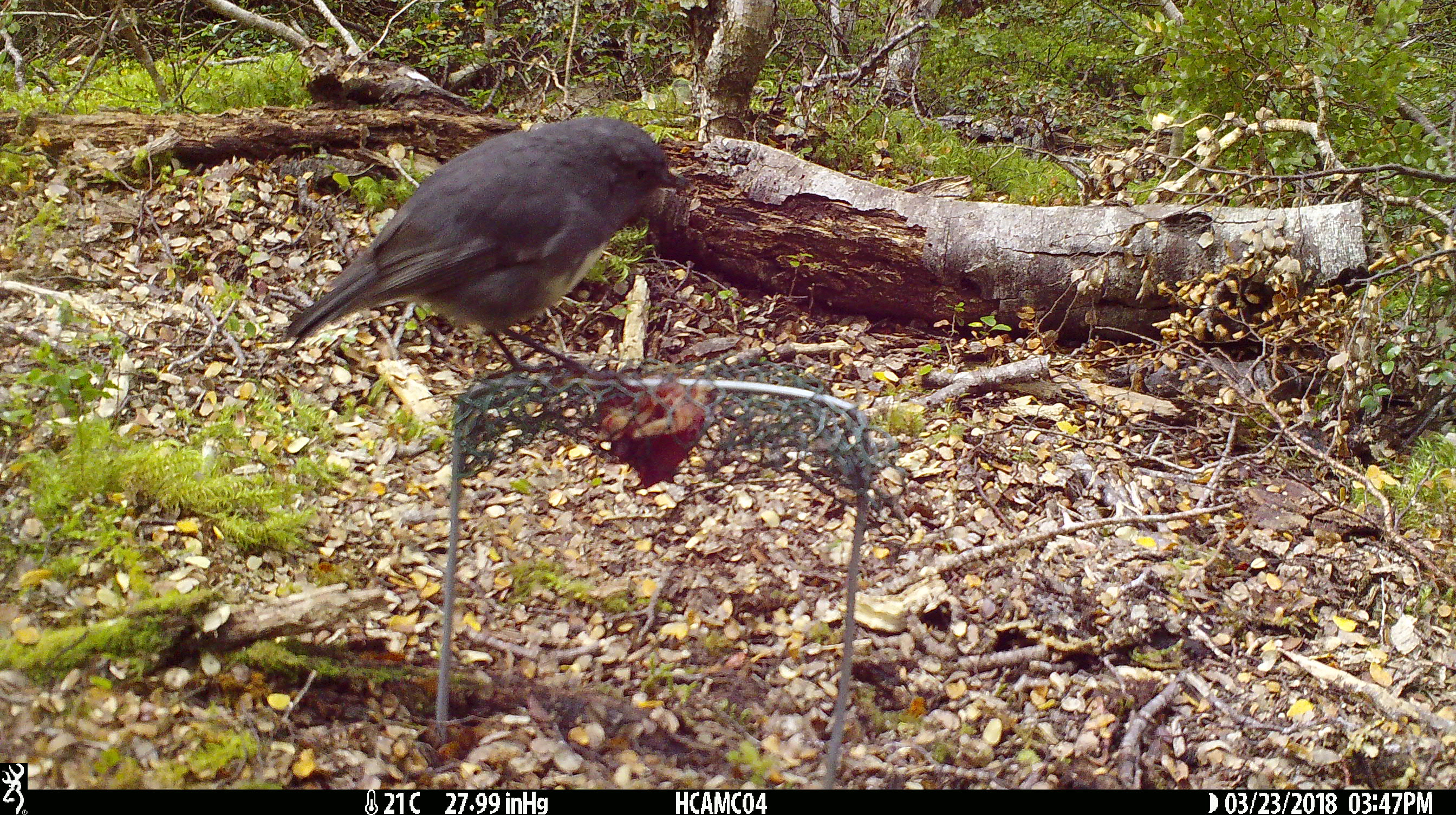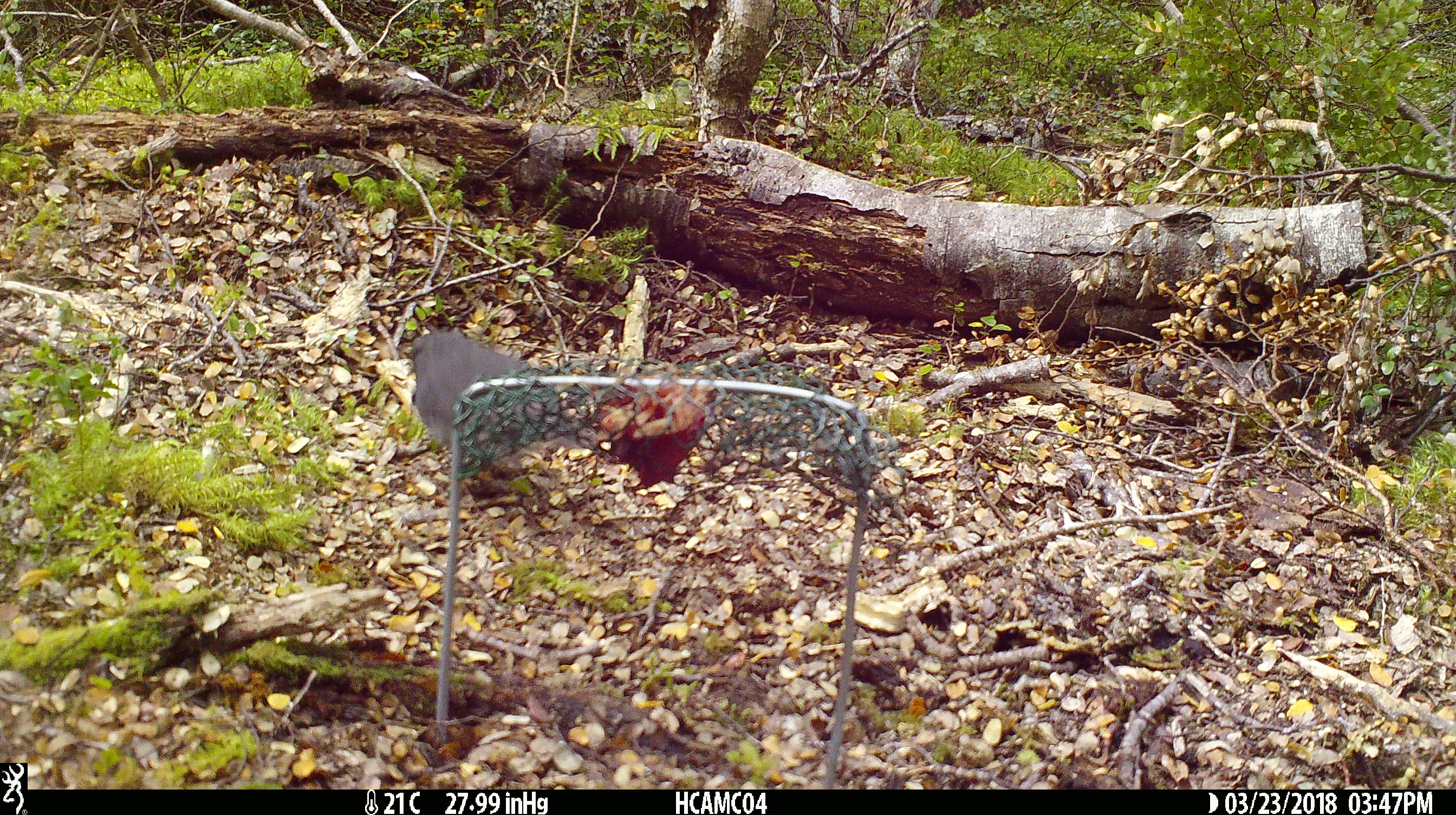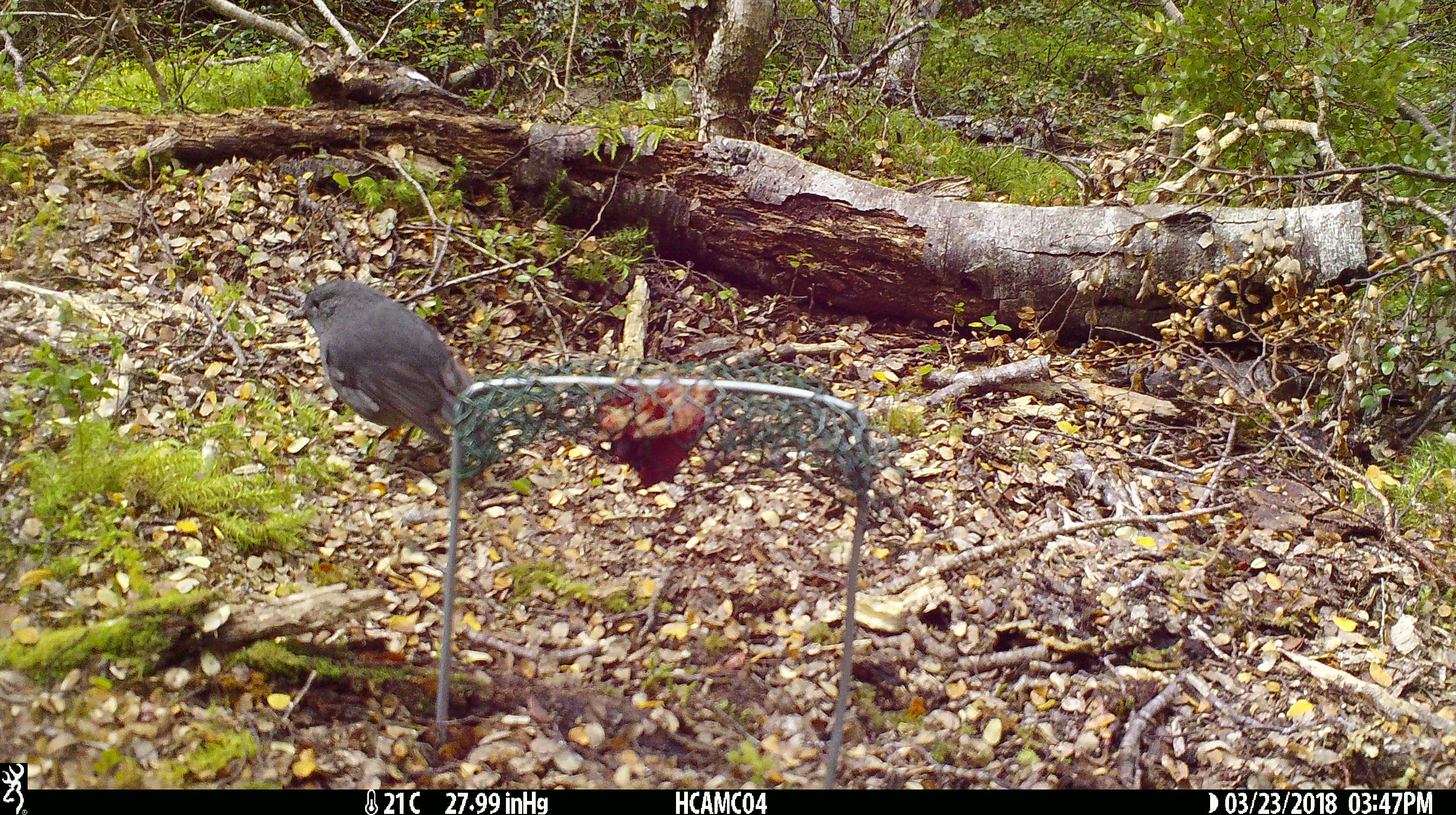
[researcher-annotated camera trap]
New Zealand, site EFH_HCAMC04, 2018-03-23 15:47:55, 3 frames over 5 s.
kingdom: Animalia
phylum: Chordata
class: Aves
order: Passeriformes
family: Petroicidae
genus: Petroica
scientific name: Petroica australis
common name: new zealand robin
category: robin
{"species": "robin (new zealand robin) (Petroica australis)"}